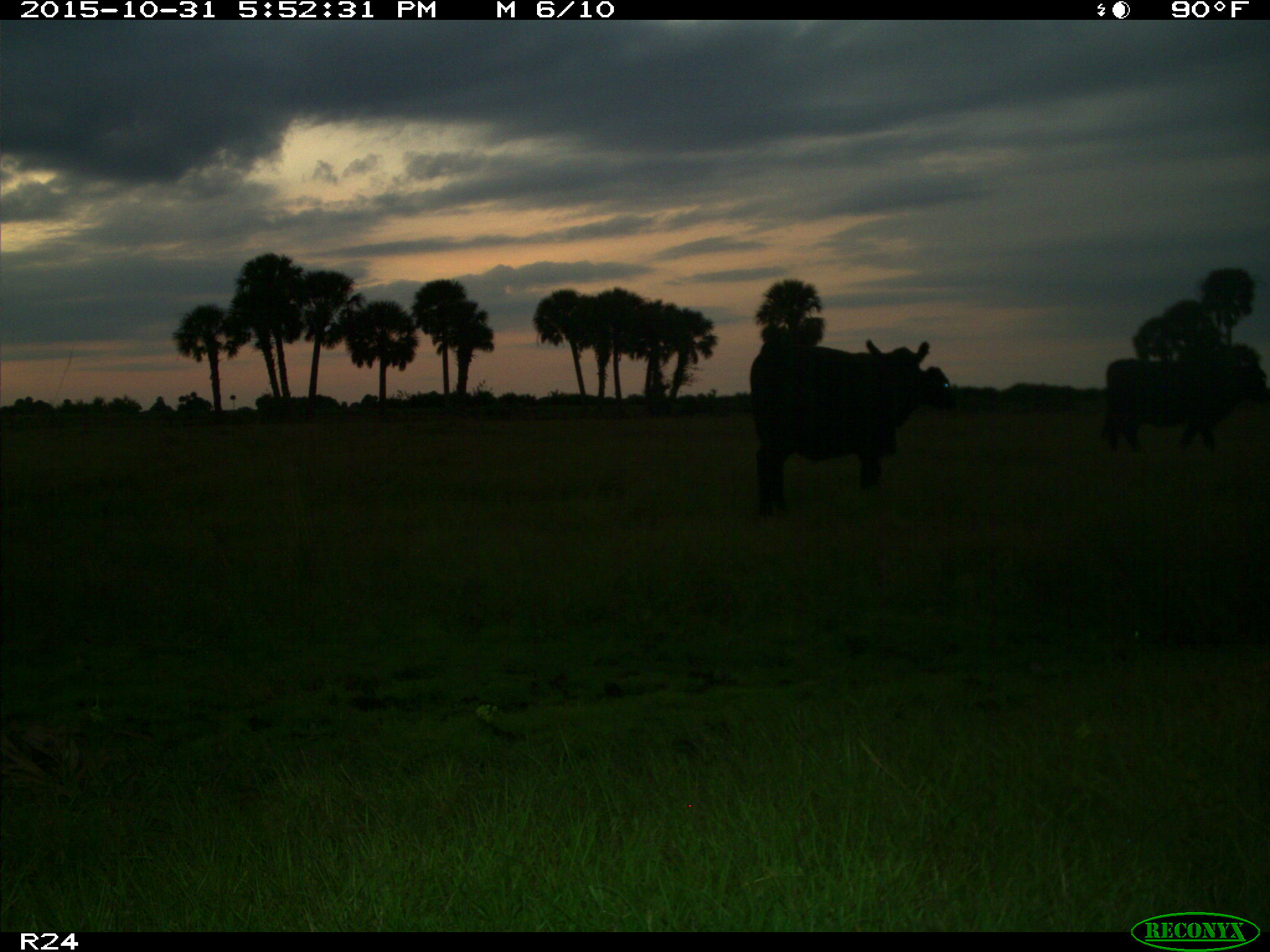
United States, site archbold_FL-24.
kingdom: Animalia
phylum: Chordata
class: Mammalia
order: Artiodactyla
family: Bovidae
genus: Bos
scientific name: Bos taurus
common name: domestic cow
Bos taurus (domestic cow).